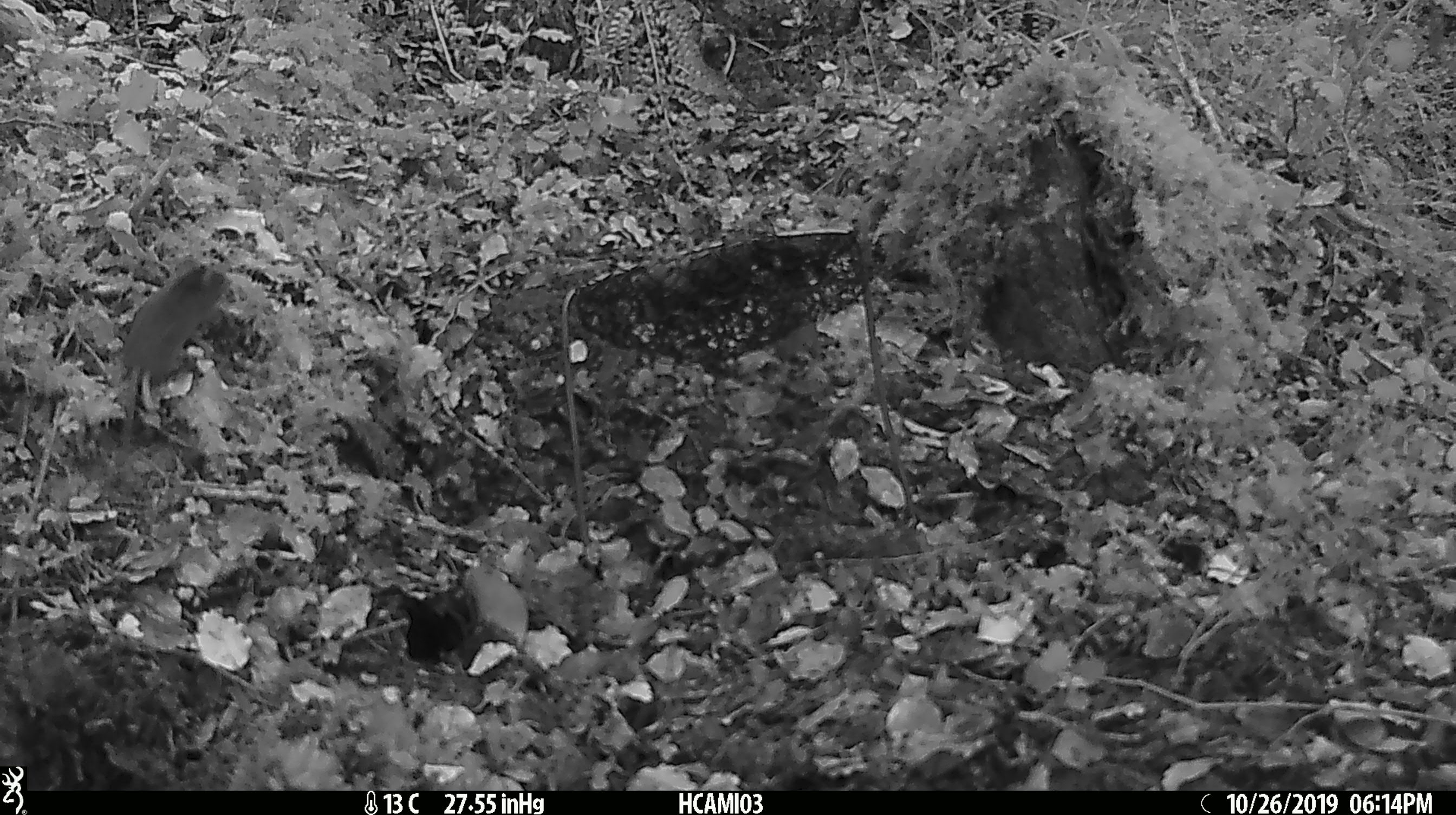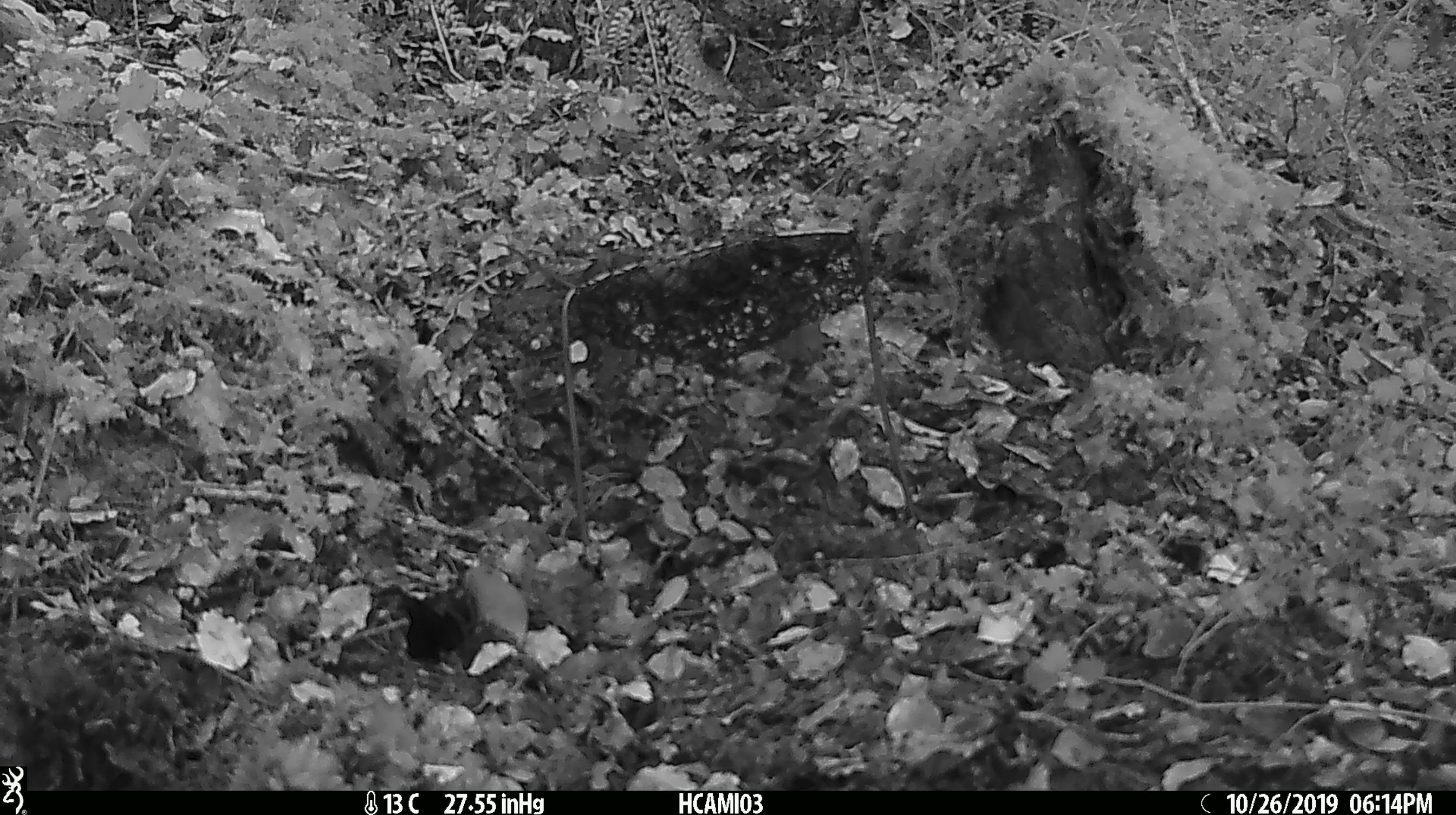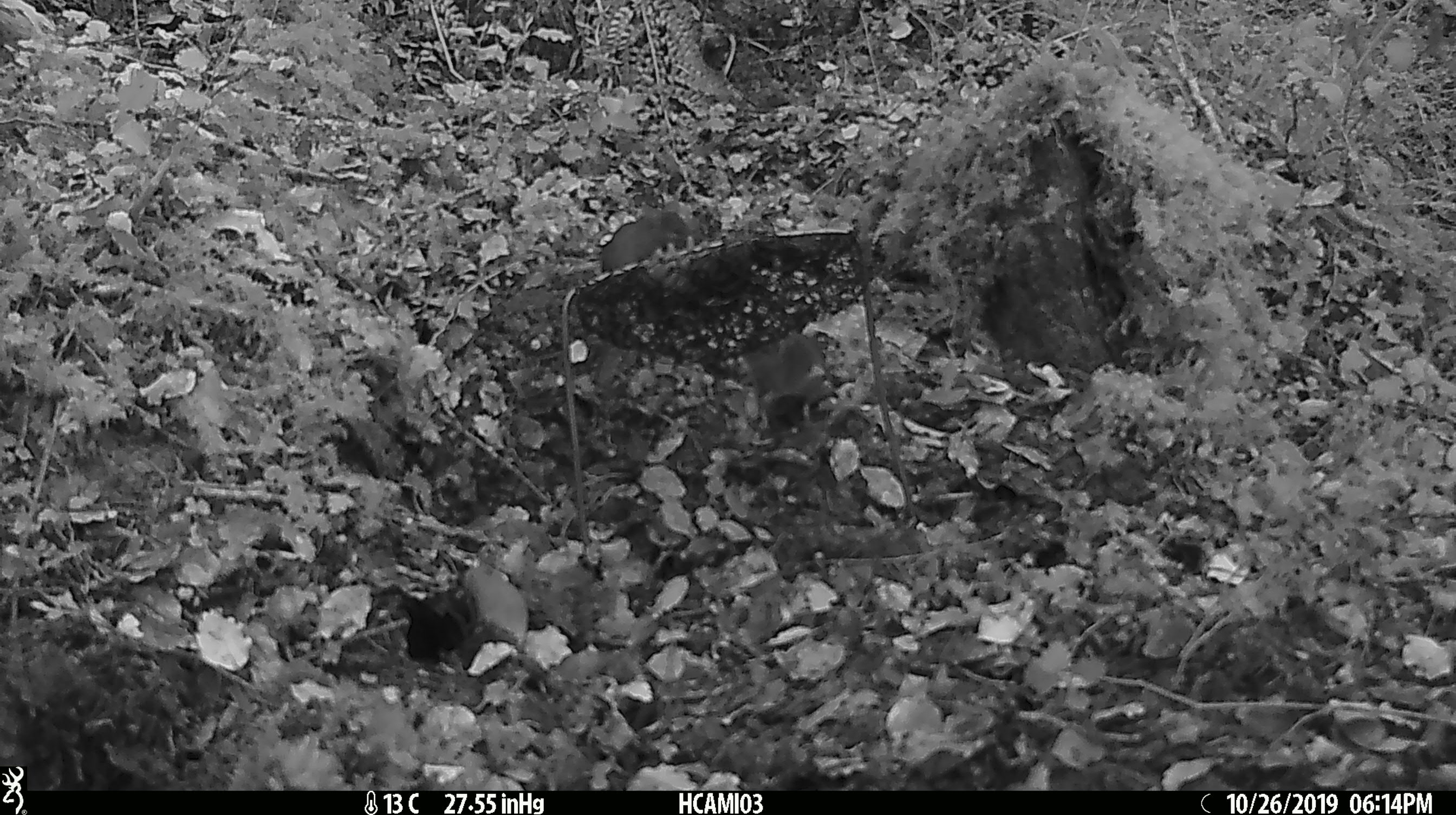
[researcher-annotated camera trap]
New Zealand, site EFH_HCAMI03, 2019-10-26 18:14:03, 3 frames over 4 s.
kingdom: Animalia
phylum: Chordata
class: Mammalia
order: Rodentia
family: Muridae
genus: Mus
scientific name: Mus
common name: mouse